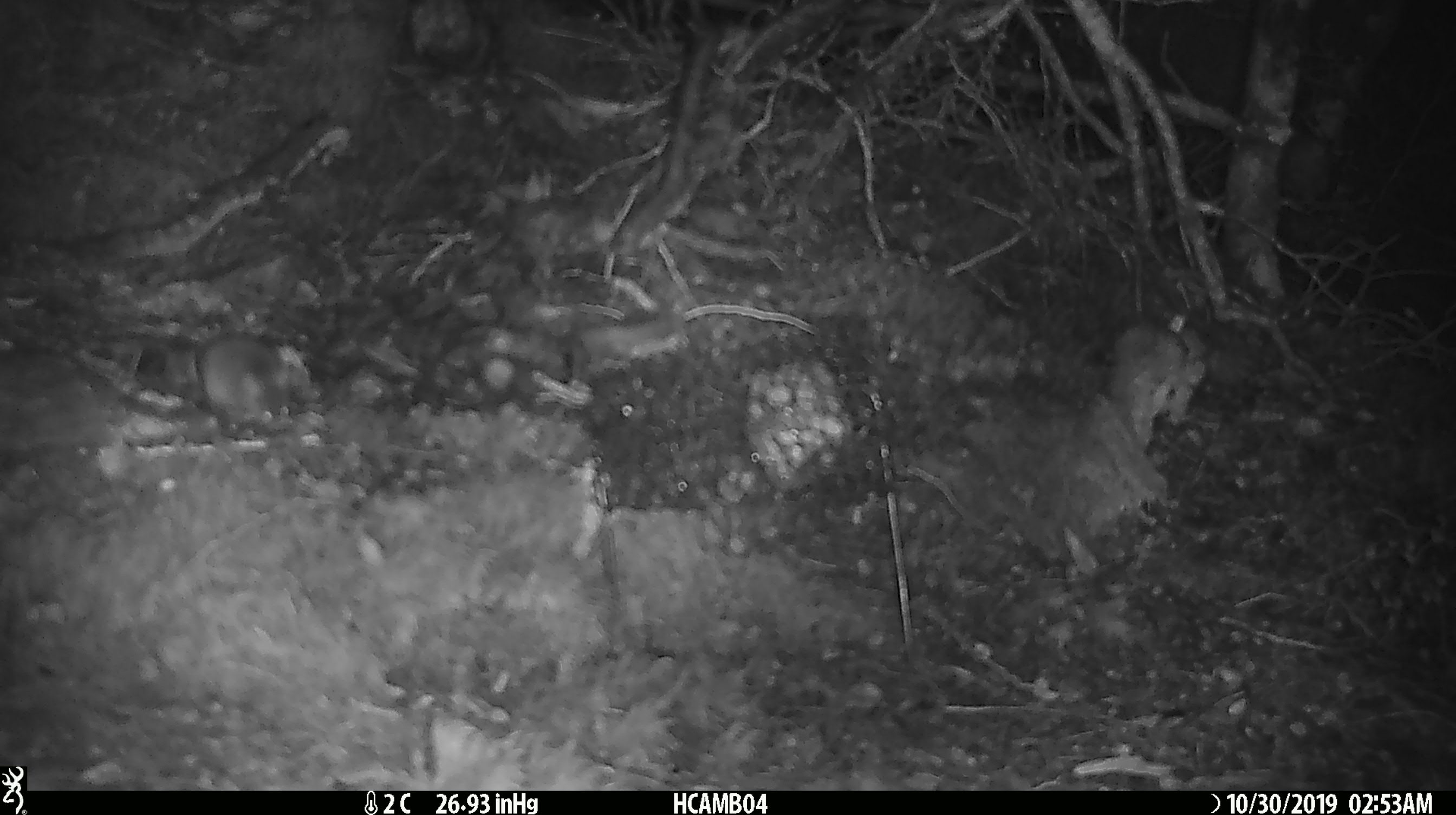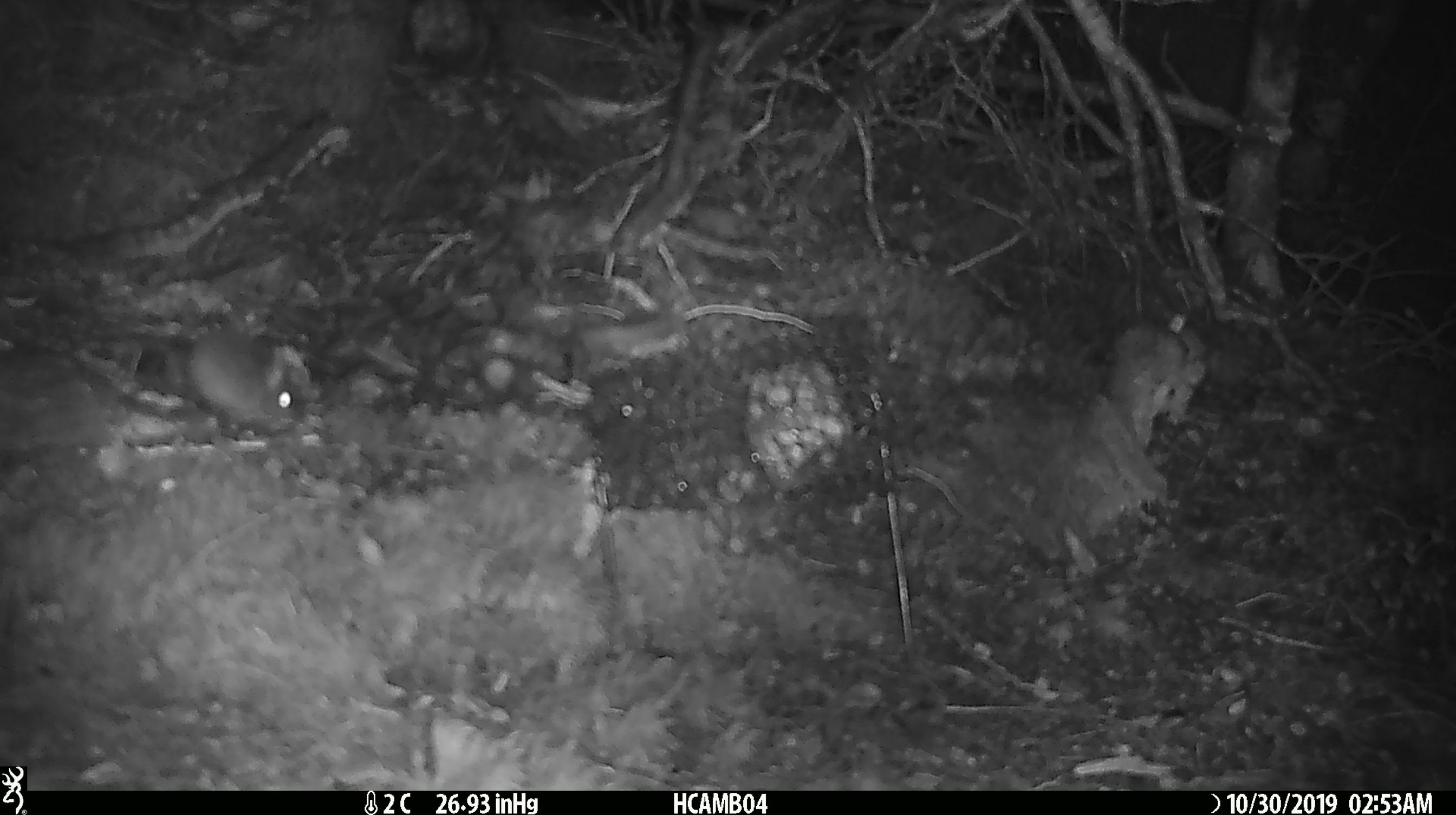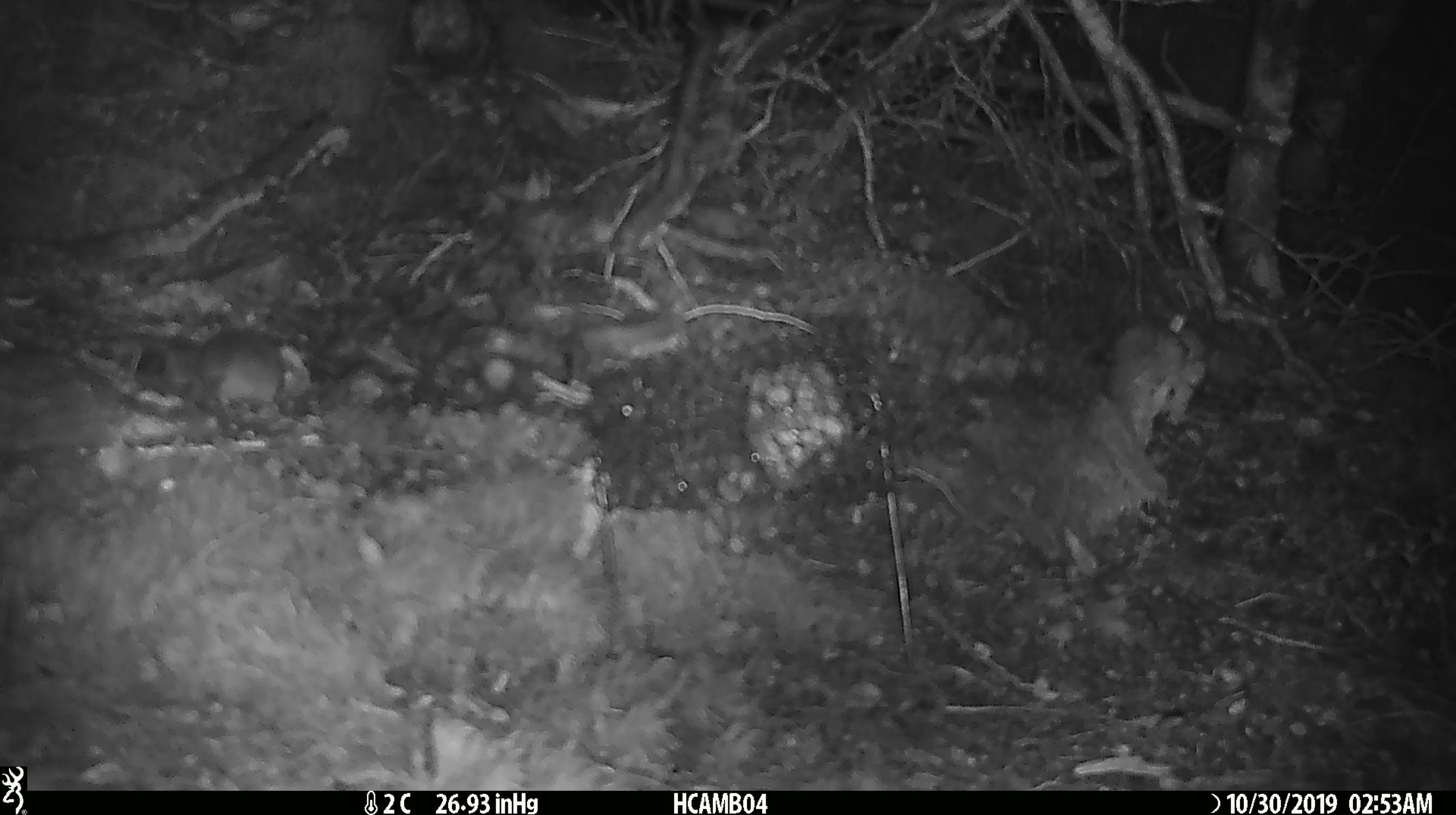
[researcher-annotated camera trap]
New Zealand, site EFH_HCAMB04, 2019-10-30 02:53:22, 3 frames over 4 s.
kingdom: Animalia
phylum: Chordata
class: Mammalia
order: Rodentia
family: Muridae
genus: Mus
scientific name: Mus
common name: mouse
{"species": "mouse (Mus)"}